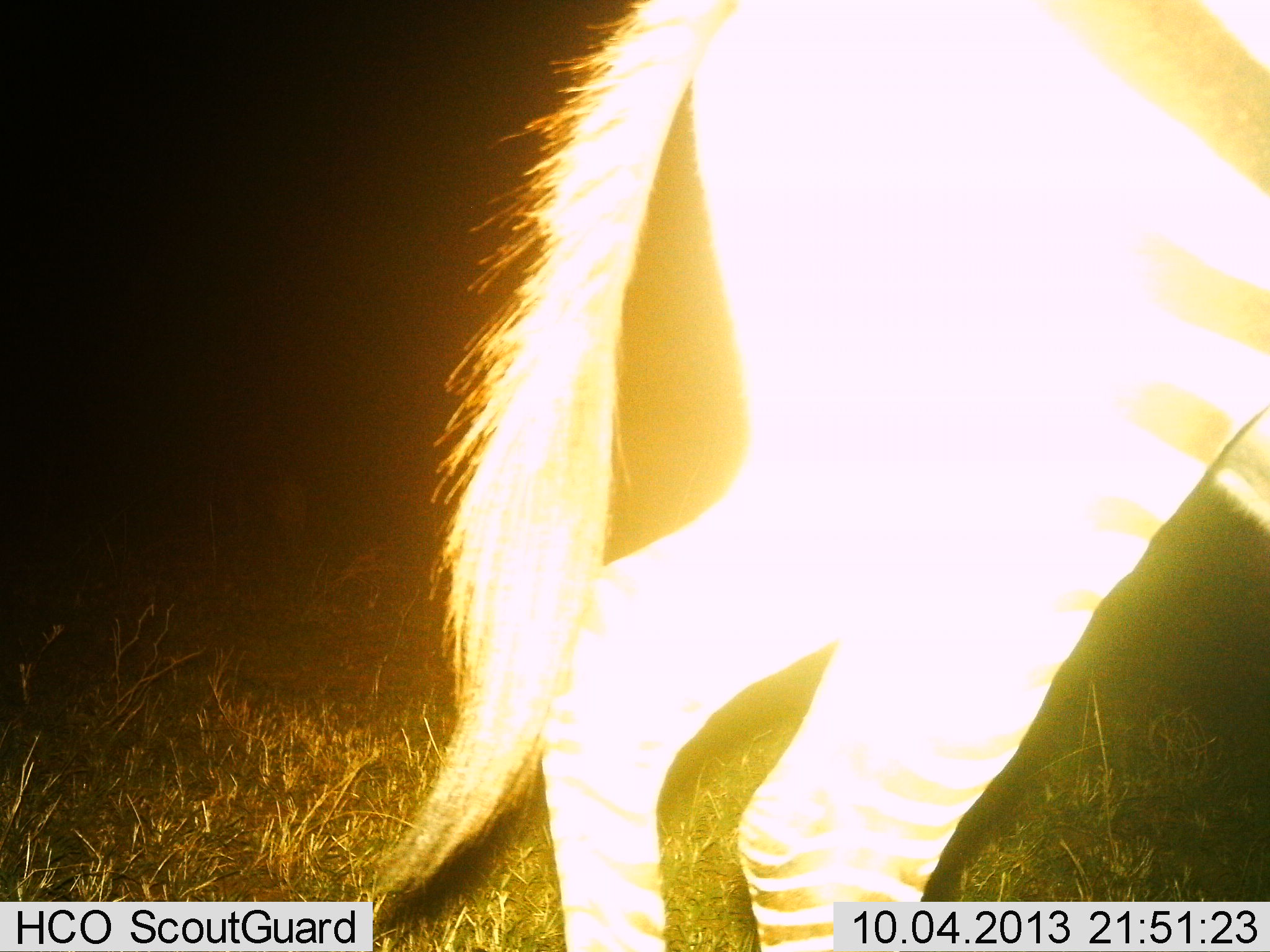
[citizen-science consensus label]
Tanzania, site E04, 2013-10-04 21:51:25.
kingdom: Animalia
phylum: Chordata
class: Mammalia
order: Perissodactyla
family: Equidae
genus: Equus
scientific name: Equus quagga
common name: plains zebra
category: zebra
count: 1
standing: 10%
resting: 0%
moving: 90%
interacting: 0%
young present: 0%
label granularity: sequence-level